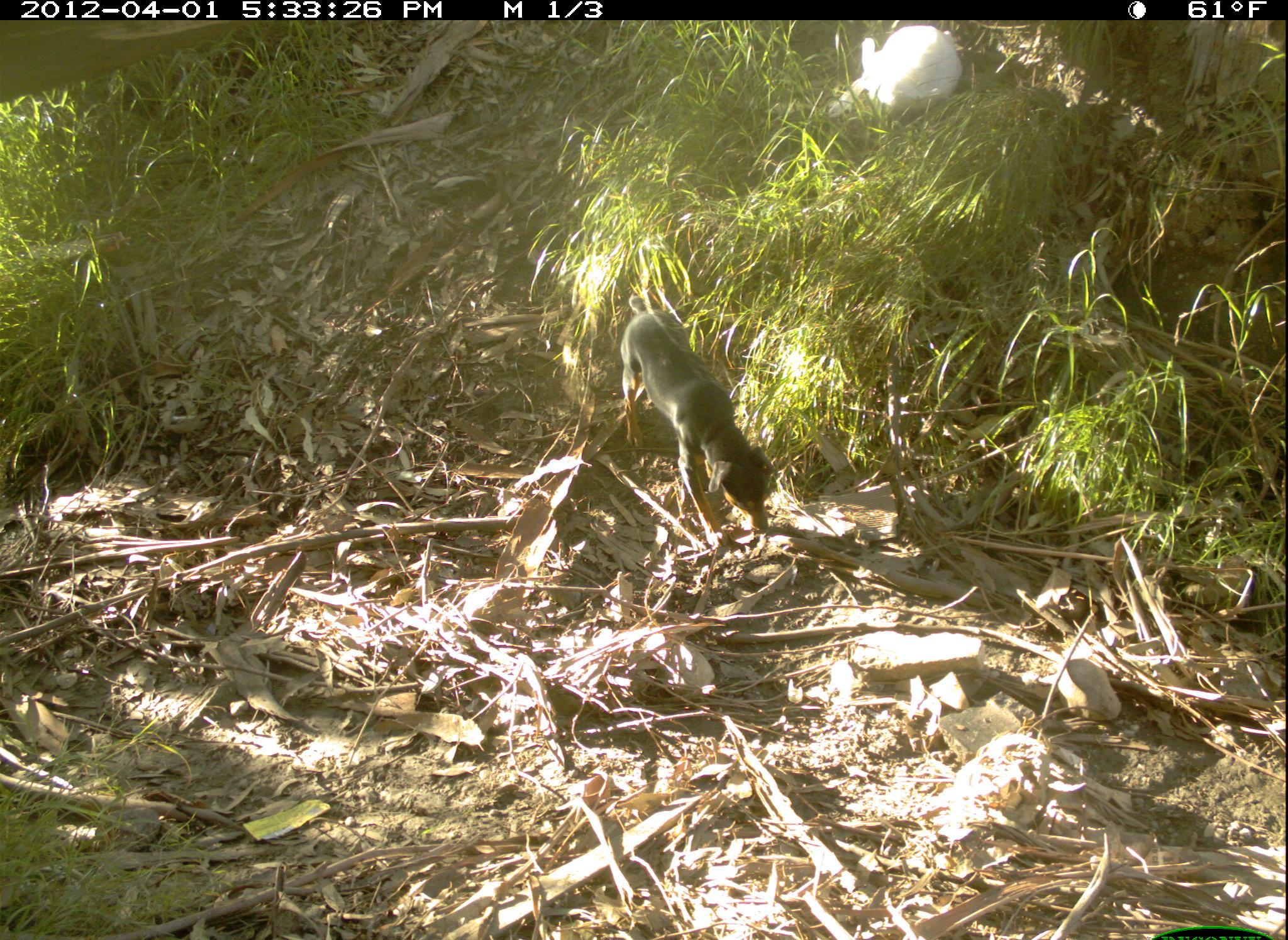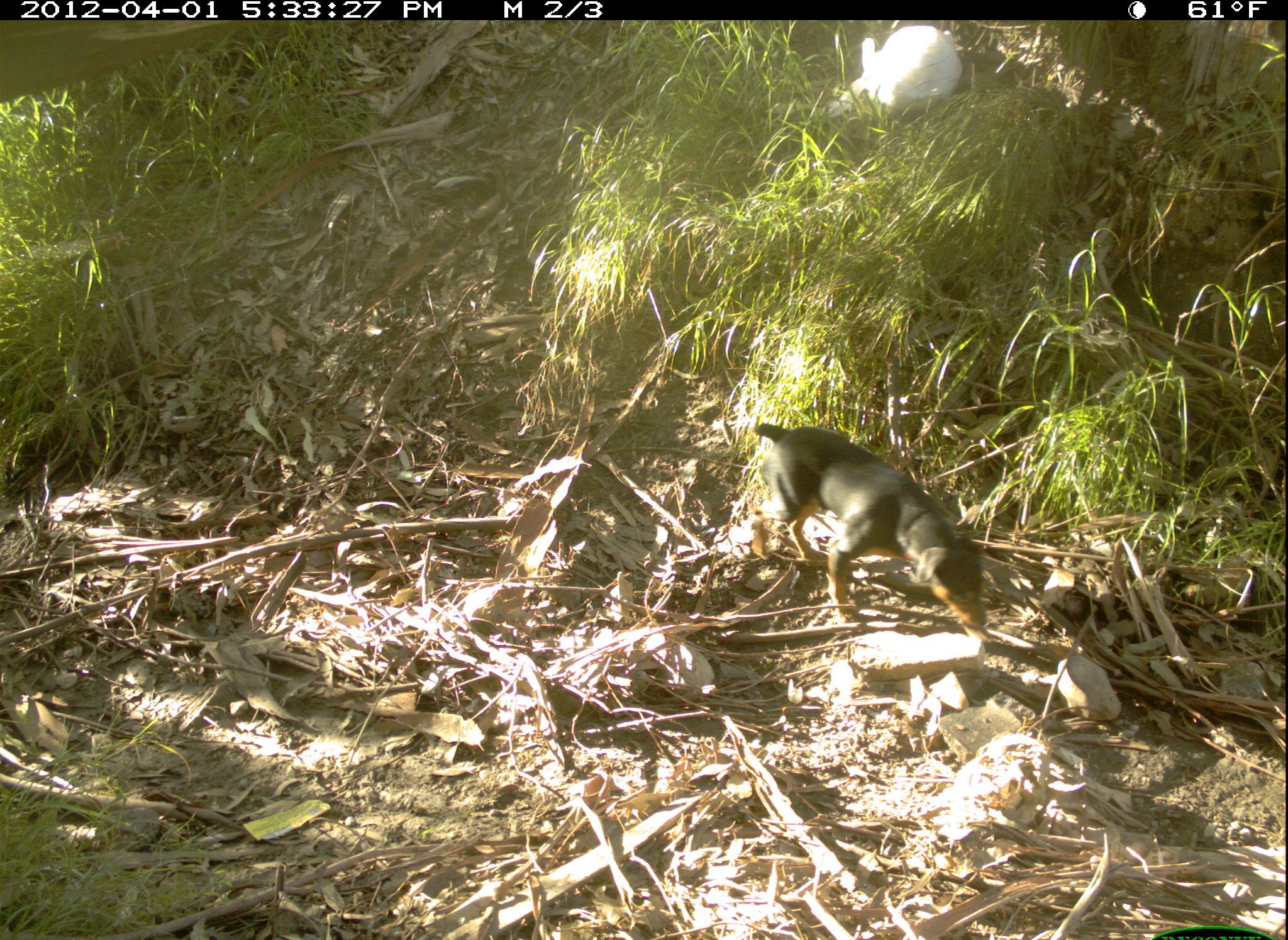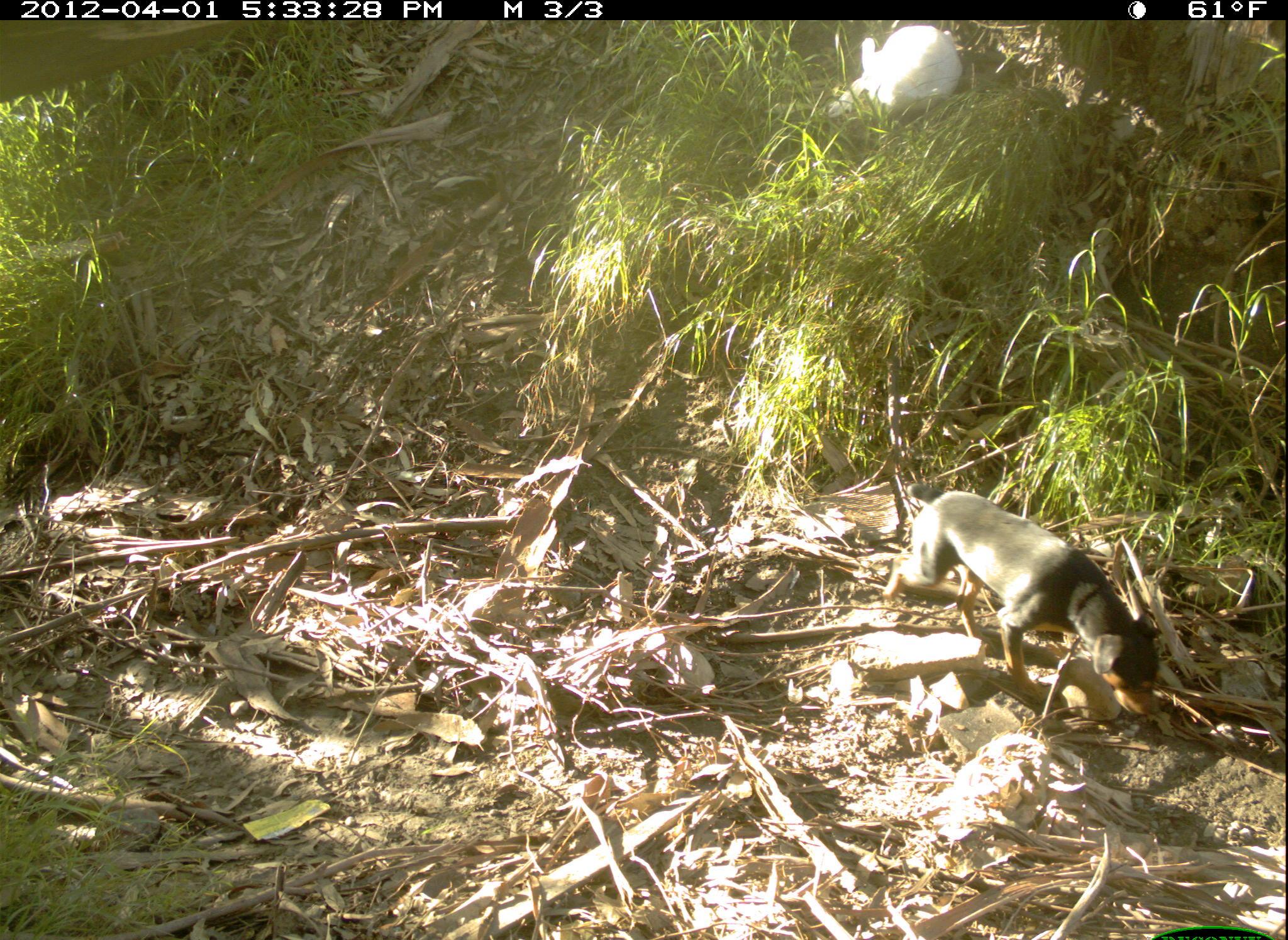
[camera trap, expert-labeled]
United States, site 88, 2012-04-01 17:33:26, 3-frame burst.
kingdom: Animalia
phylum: Chordata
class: Mammalia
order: Carnivora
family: Canidae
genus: Canis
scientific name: Canis familiaris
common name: domestic dog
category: dog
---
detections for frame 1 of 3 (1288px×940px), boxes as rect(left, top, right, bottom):
dog: rect(597, 282, 794, 564)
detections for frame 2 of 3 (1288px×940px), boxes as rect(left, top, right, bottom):
dog: rect(733, 393, 1003, 659)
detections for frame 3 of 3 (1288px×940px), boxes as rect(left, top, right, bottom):
dog: rect(863, 465, 1180, 743)